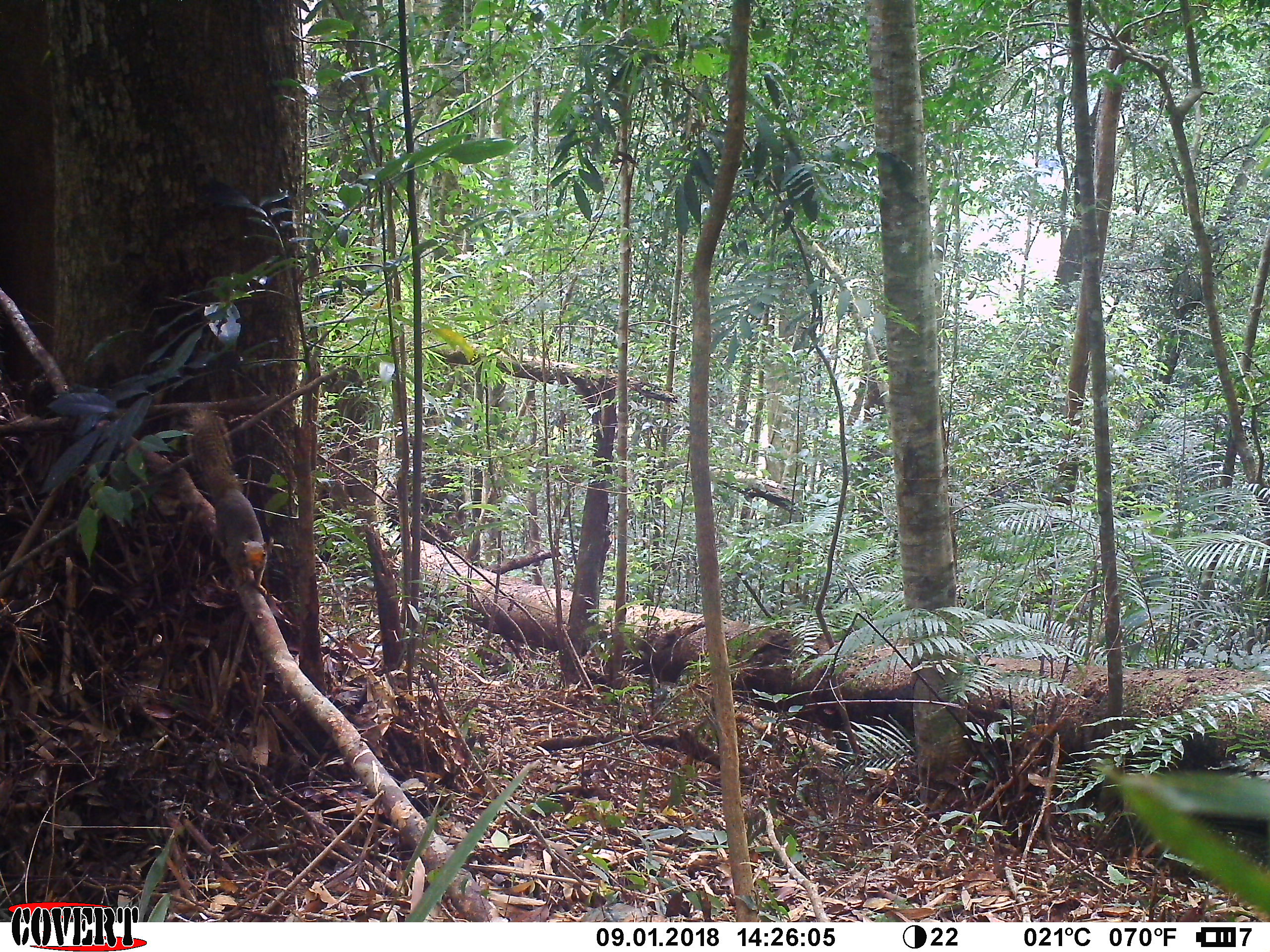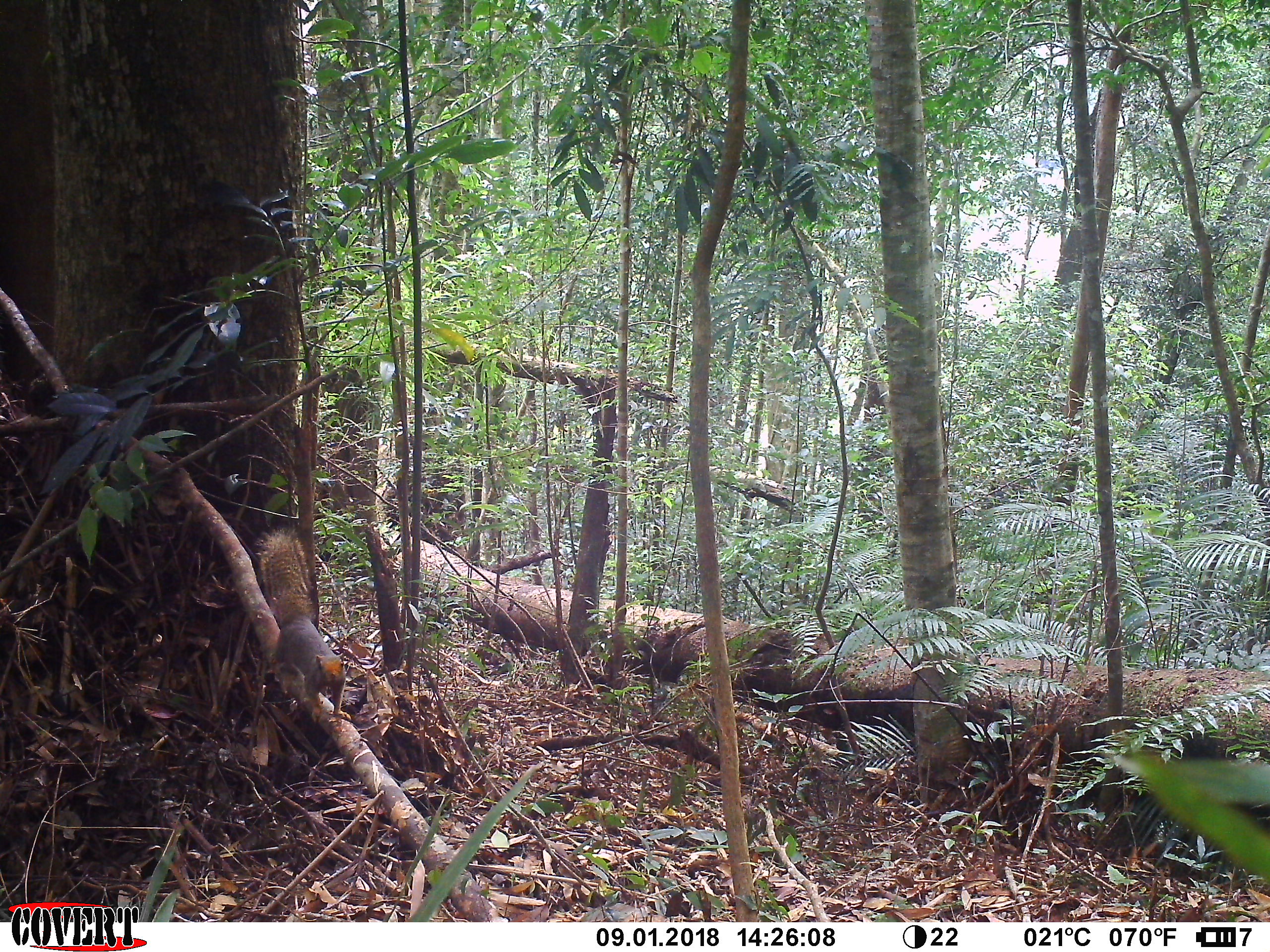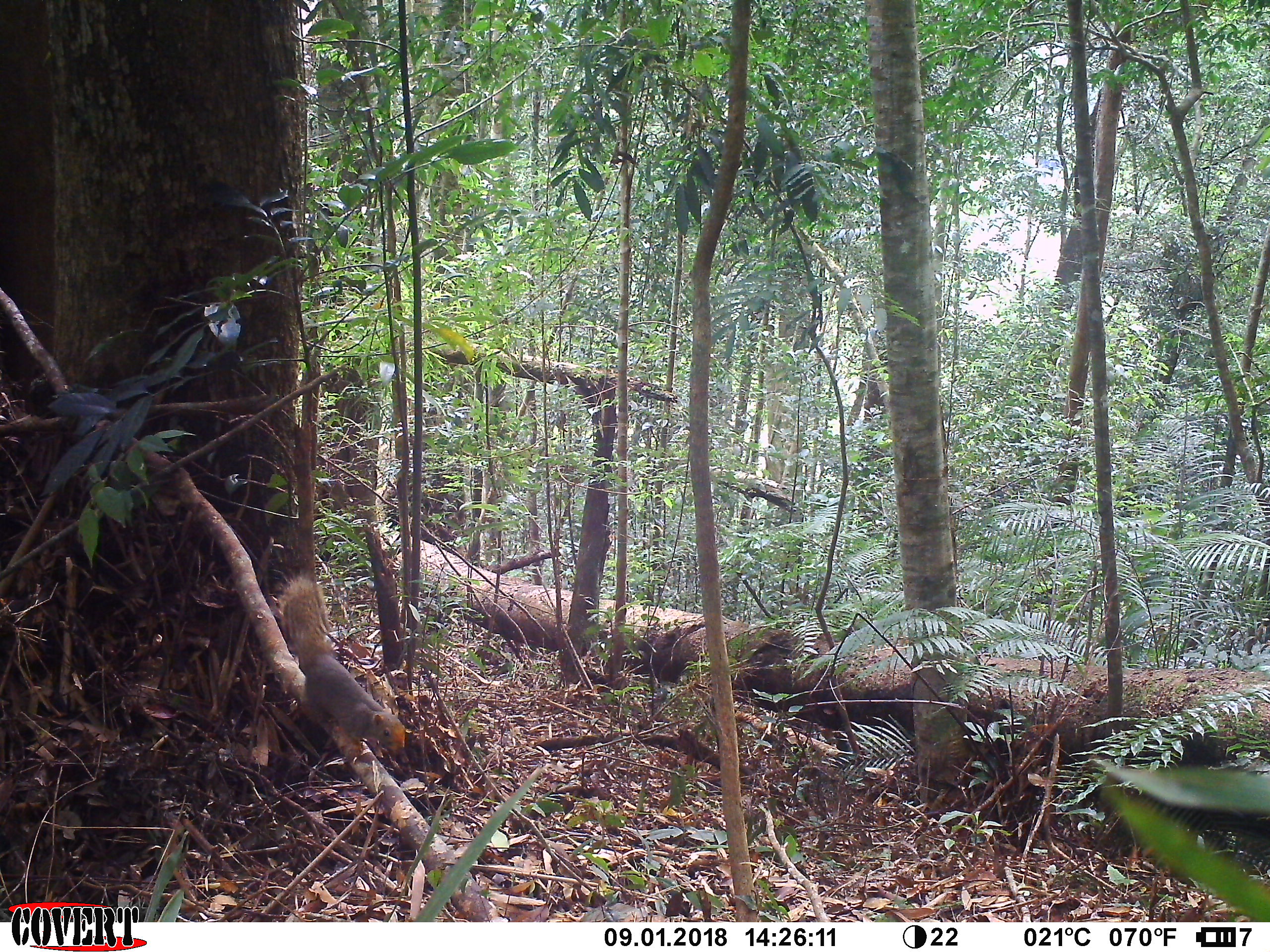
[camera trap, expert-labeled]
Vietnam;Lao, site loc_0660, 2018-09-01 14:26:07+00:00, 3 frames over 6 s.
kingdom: Animalia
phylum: Chordata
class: Mammalia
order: Rodentia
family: Sciuridae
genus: Callosciurus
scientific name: Callosciurus erythraeus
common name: pallas's squirrel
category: pallass squirrel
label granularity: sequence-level